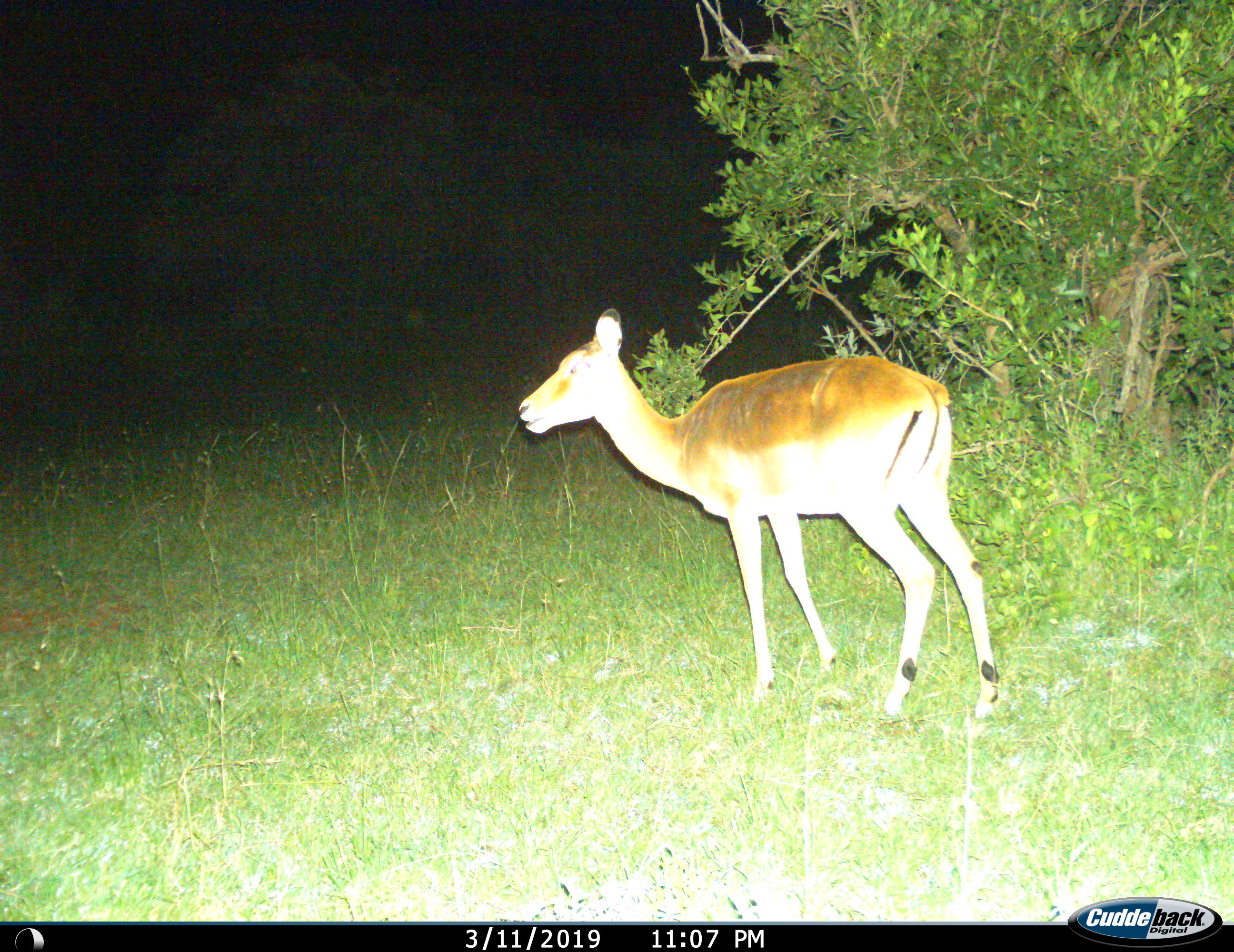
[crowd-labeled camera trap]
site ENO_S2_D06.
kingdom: Animalia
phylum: Chordata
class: Mammalia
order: Artiodactyla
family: Bovidae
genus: Aepyceros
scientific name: Aepyceros melampus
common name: impala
Impala (Aepyceros melampus), count 1. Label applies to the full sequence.